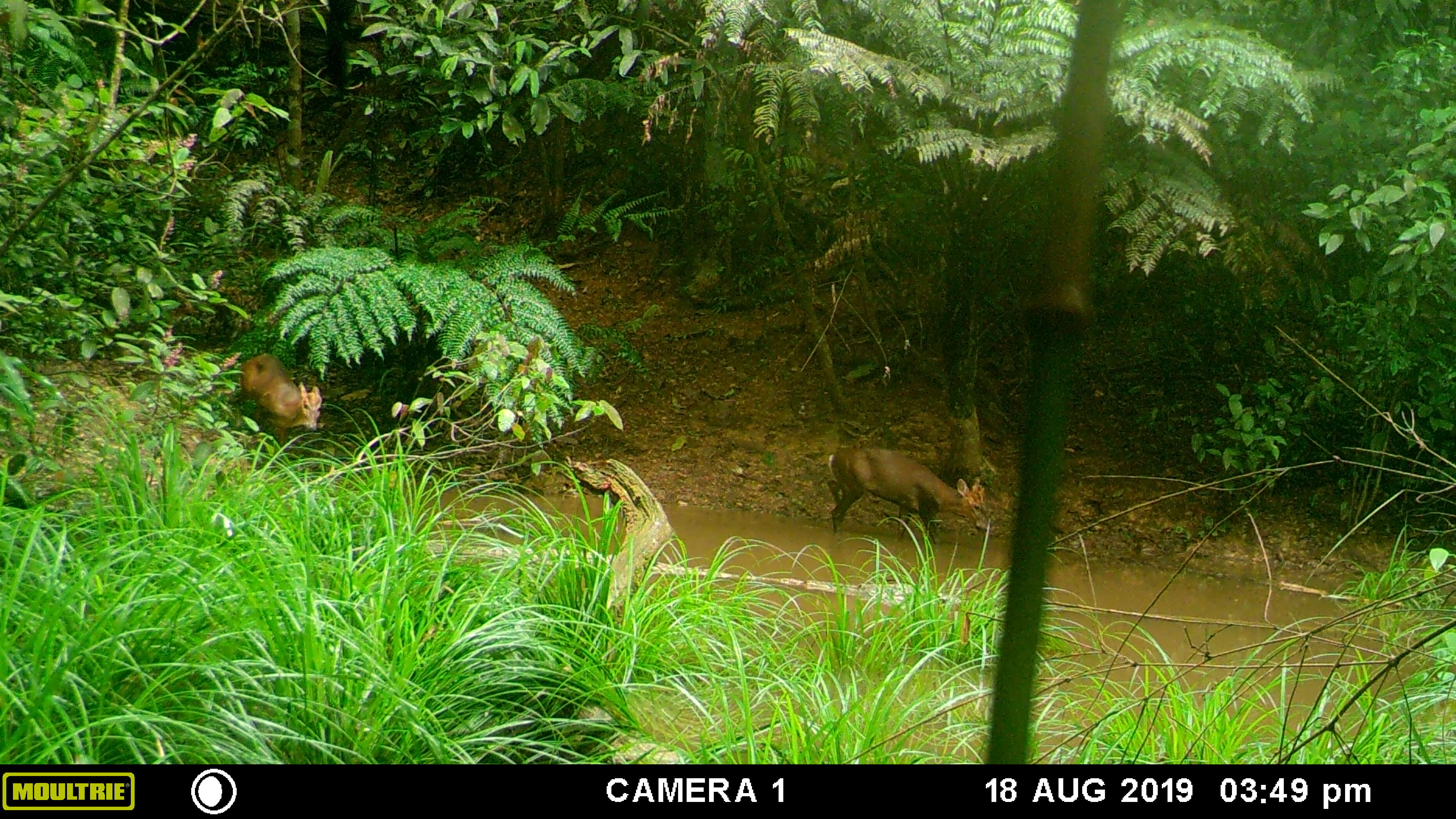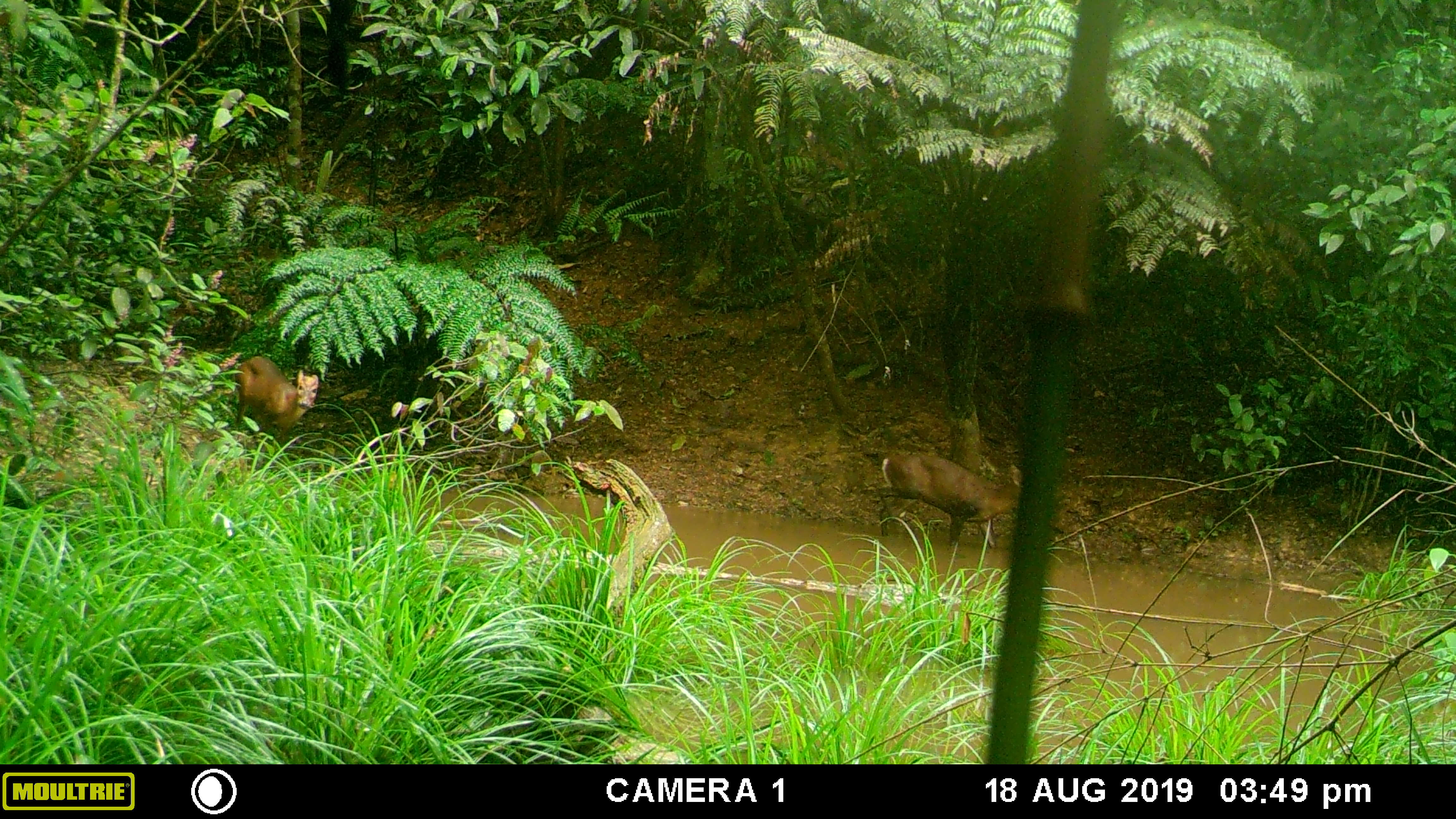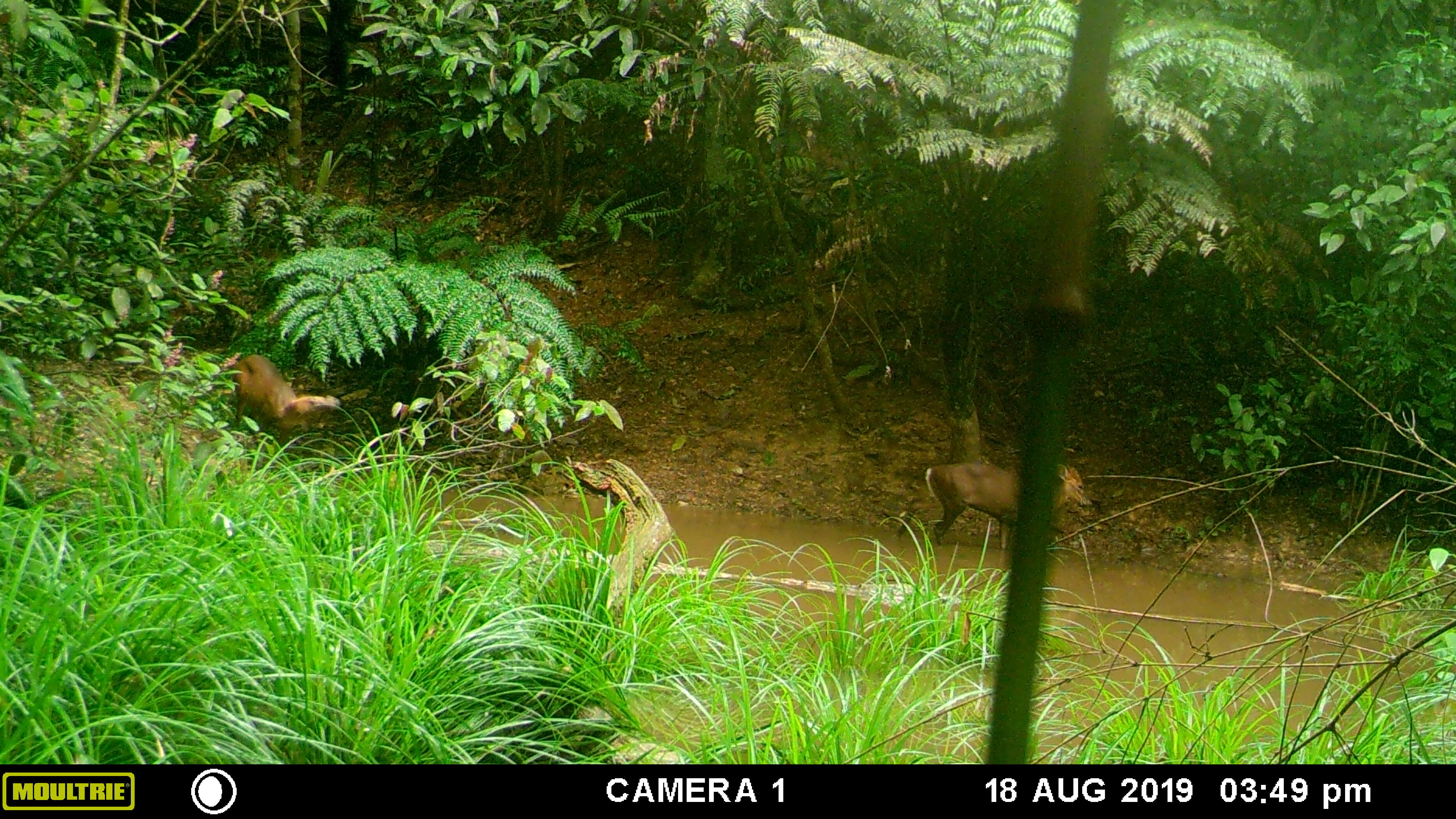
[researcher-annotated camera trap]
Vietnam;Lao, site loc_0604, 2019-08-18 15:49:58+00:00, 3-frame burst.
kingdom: Animalia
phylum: Chordata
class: Mammalia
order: Artiodactyla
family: Cervidae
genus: Muntiacus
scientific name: Muntiacus rooseveltorum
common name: roosevelt's muntjac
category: roosevelts muntjac group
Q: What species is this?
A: Roosevelts muntjac group (roosevelt's muntjac) (Muntiacus rooseveltorum).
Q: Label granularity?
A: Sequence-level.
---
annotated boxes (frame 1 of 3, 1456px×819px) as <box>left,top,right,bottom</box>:
roosevelts muntjac group: <box>827,447,990,546</box>; <box>230,353,322,443</box>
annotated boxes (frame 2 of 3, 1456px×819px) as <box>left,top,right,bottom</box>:
roosevelts muntjac group: <box>861,449,1024,551</box>; <box>234,355,319,446</box>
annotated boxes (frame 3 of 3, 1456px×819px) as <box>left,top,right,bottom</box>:
roosevelts muntjac group: <box>924,464,1092,551</box>; <box>232,353,340,444</box>